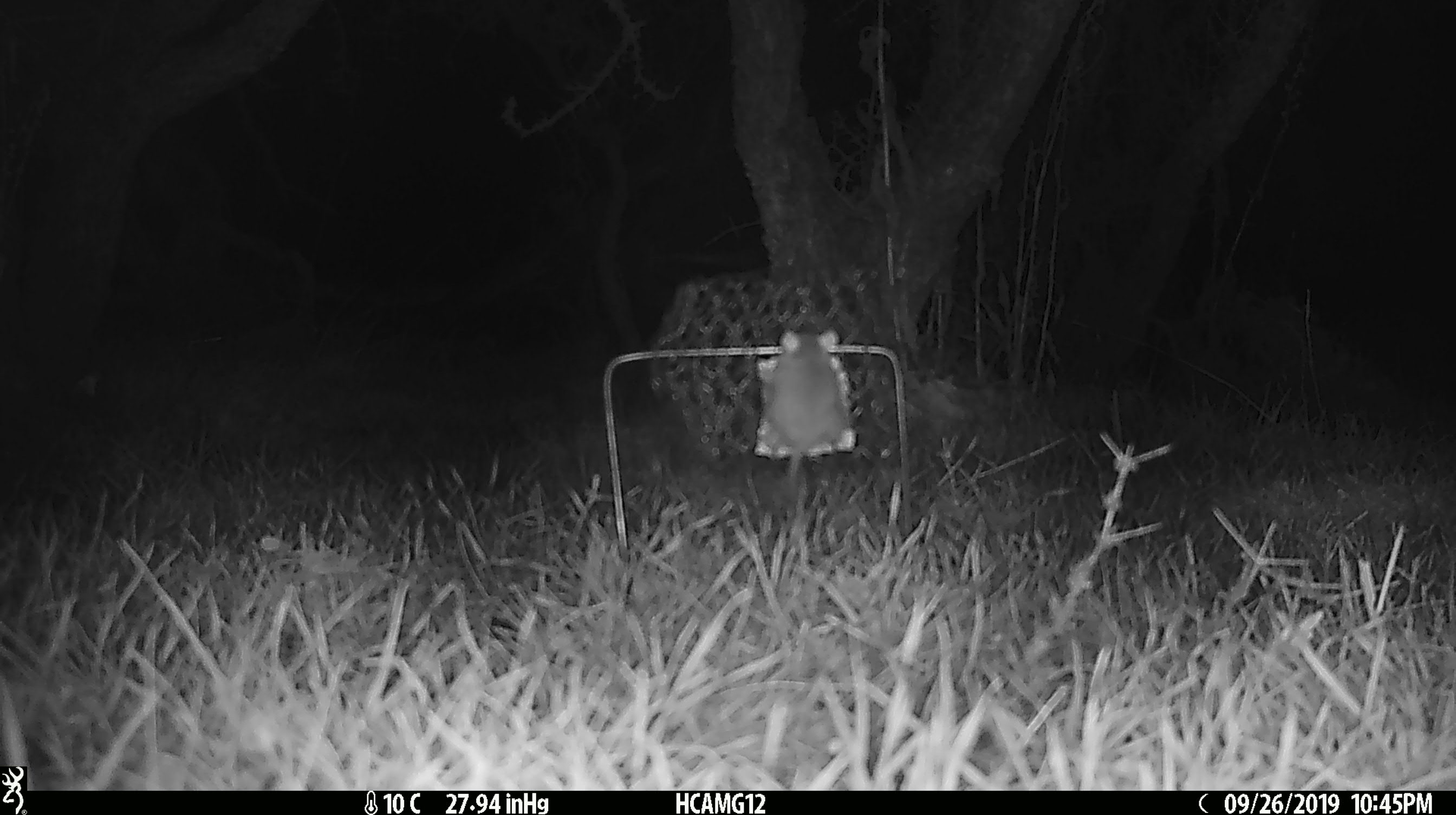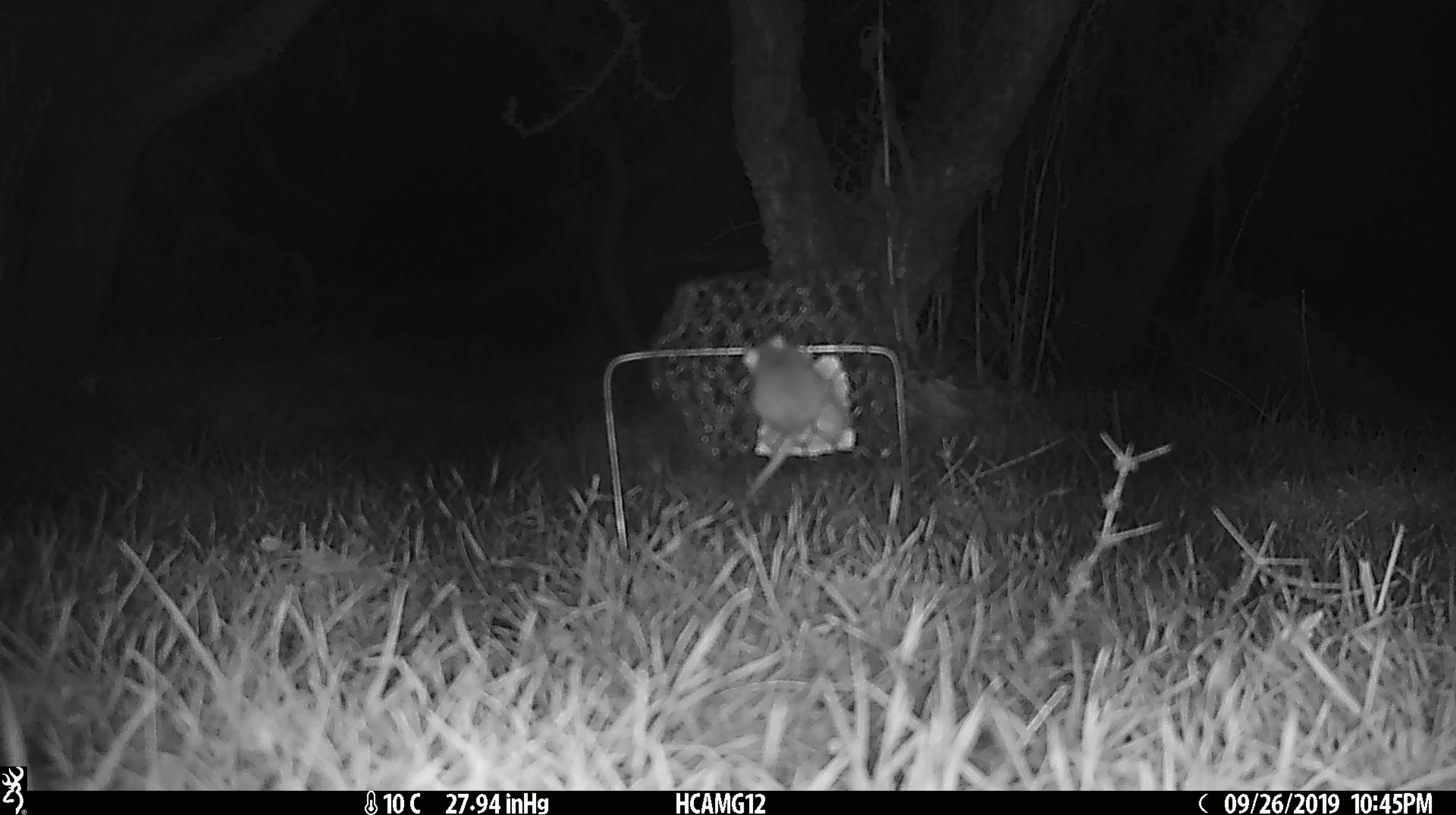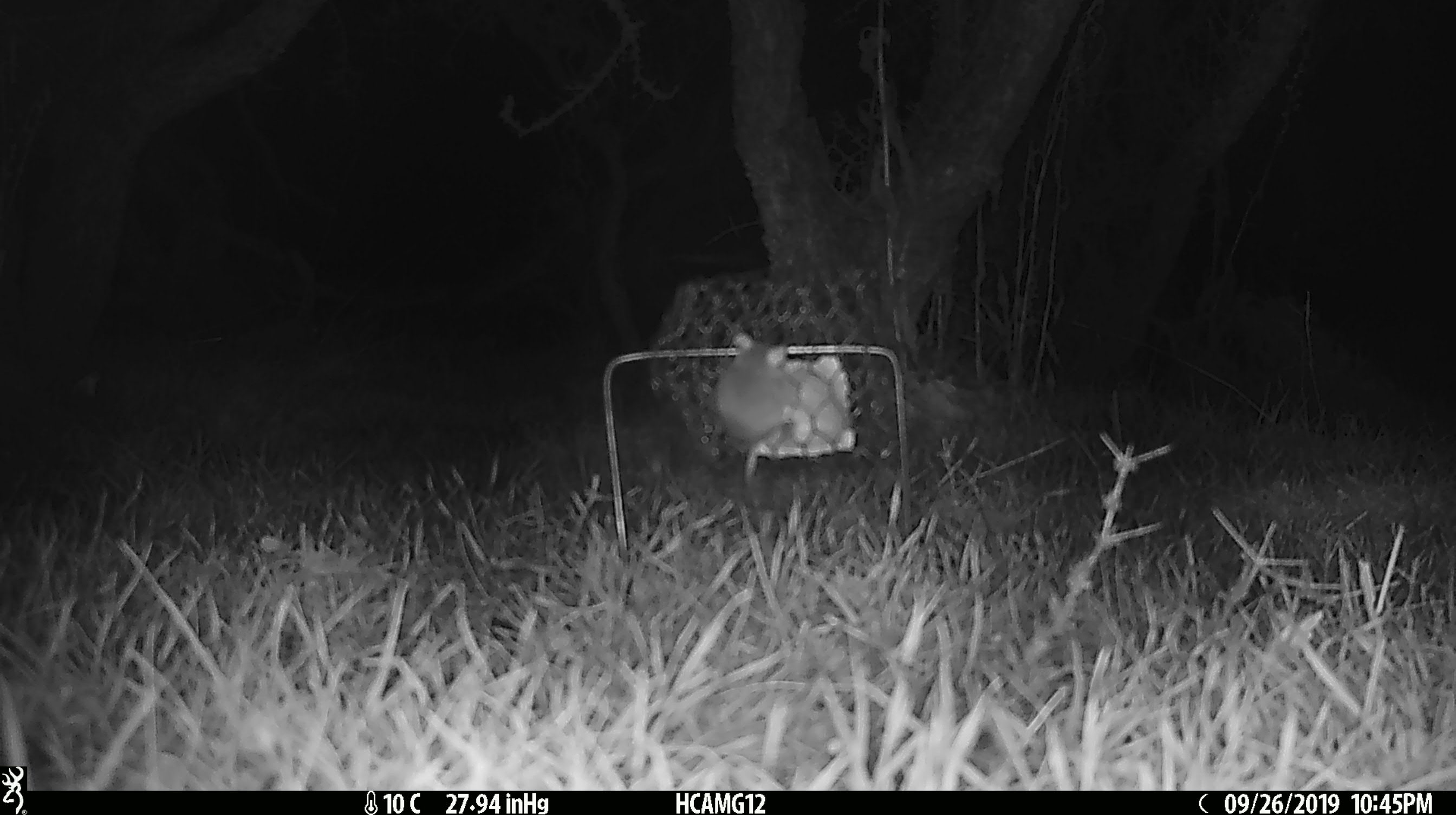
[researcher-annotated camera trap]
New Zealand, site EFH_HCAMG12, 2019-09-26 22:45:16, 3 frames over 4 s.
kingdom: Animalia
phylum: Chordata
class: Mammalia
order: Rodentia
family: Muridae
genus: Mus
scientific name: Mus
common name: mouse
Mouse (Mus).